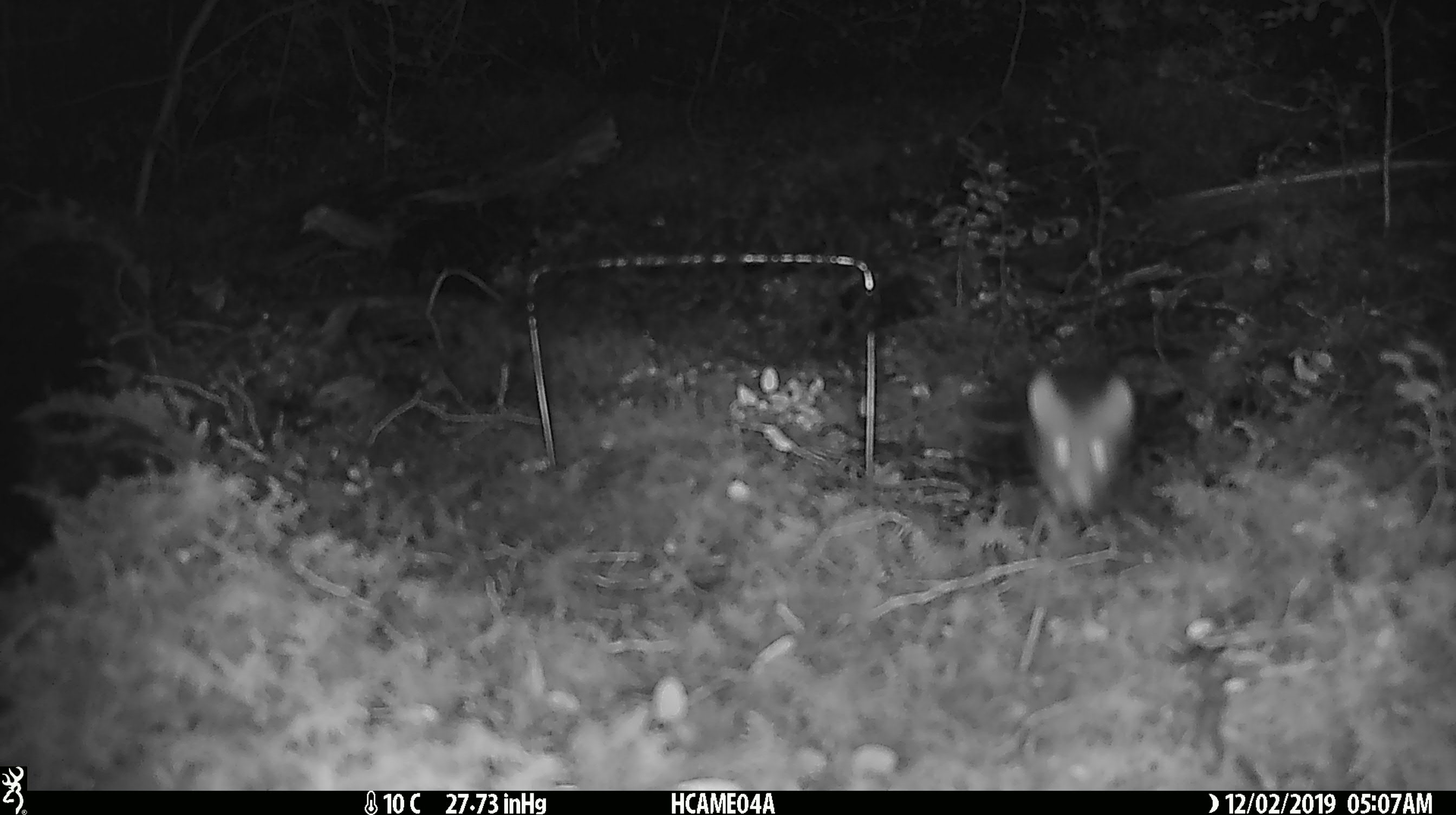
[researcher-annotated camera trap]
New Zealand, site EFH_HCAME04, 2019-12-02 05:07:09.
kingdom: Animalia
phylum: Chordata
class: Mammalia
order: Rodentia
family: Muridae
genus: Mus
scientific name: Mus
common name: mouse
Mouse (Mus).